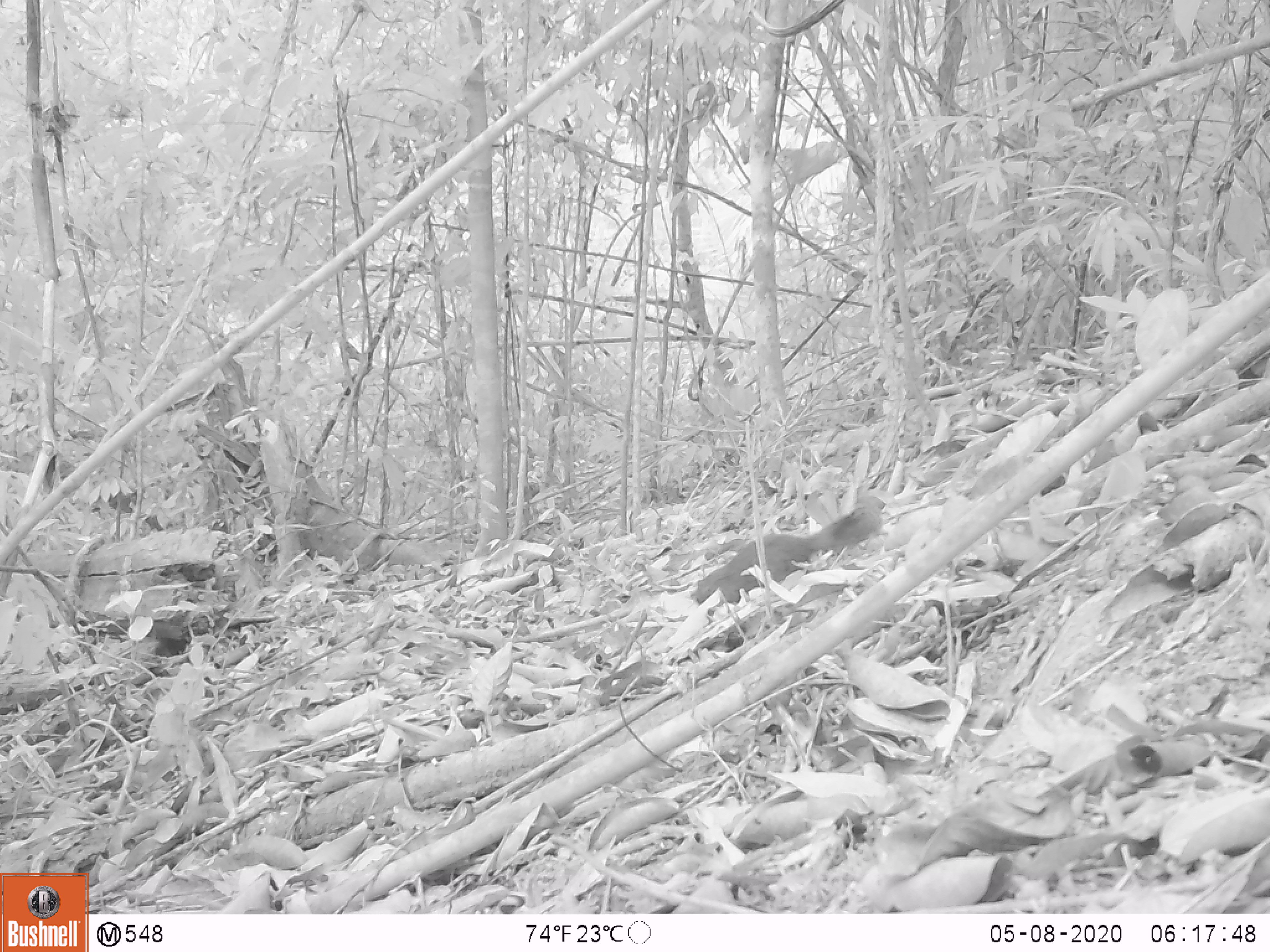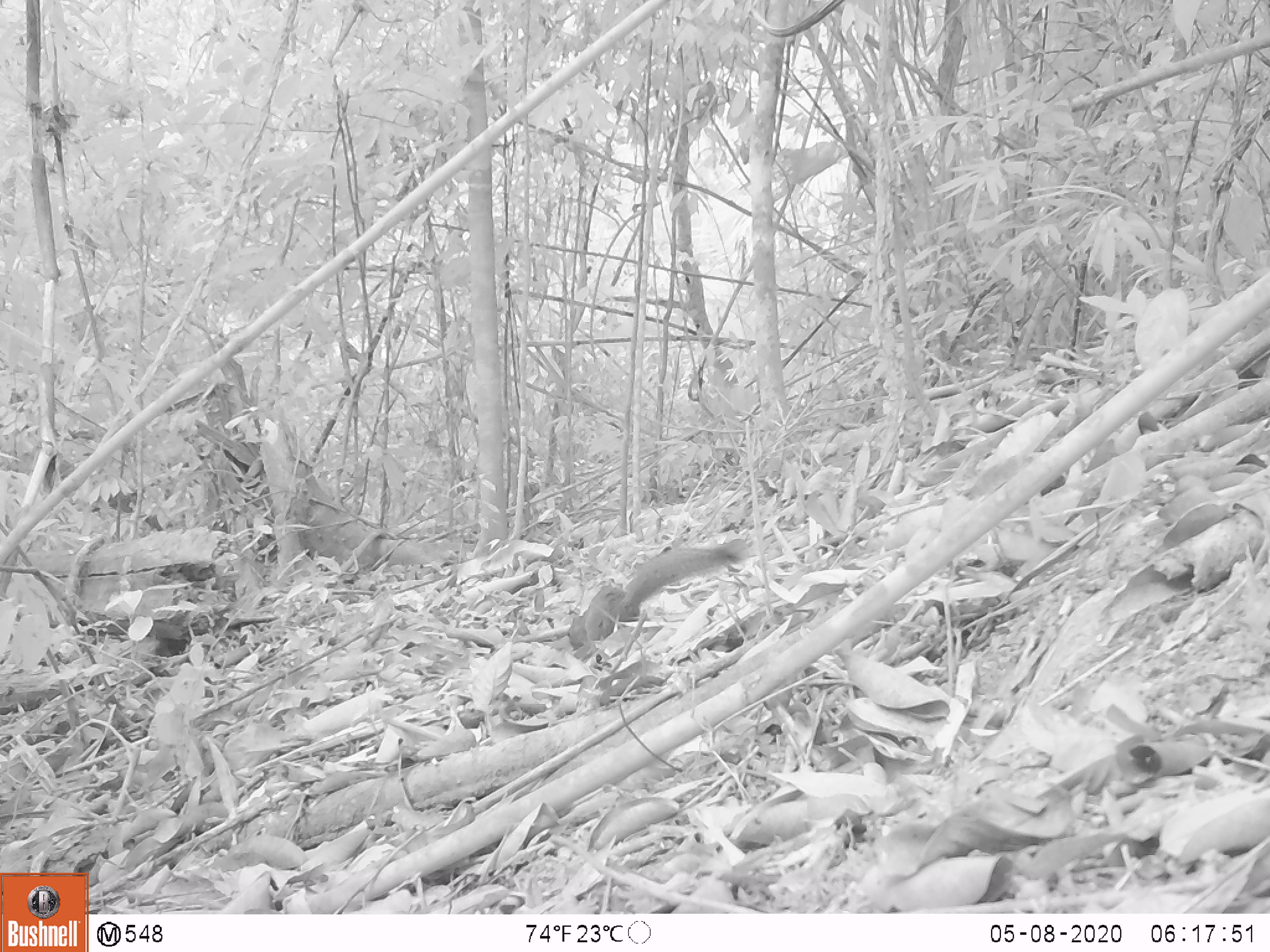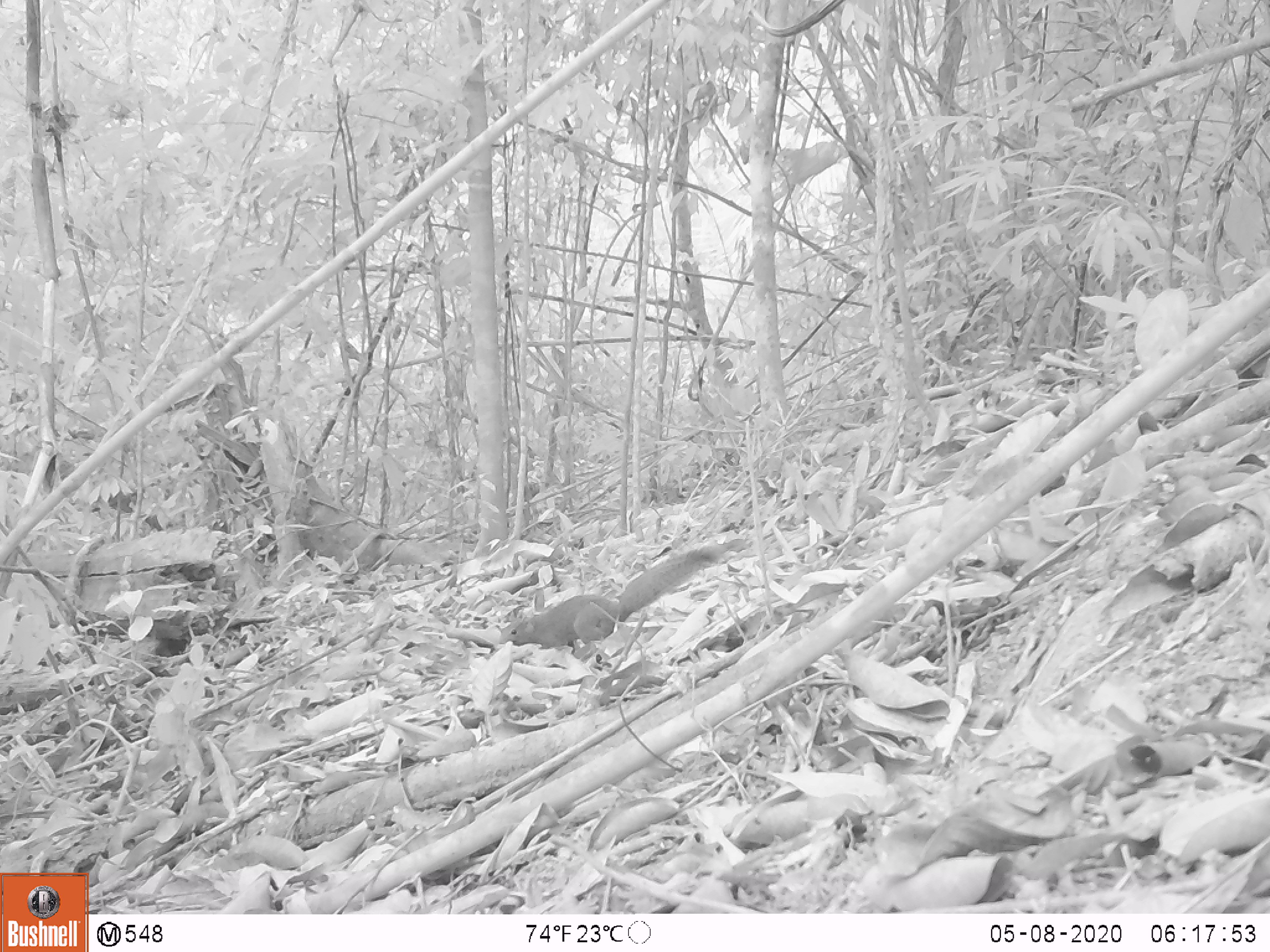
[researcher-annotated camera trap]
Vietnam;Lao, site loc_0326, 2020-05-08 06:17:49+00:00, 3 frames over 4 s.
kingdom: Animalia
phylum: Chordata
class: Mammalia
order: Rodentia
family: Sciuridae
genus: Callosciurus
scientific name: Callosciurus erythraeus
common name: pallas's squirrel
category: pallass squirrel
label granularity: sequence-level